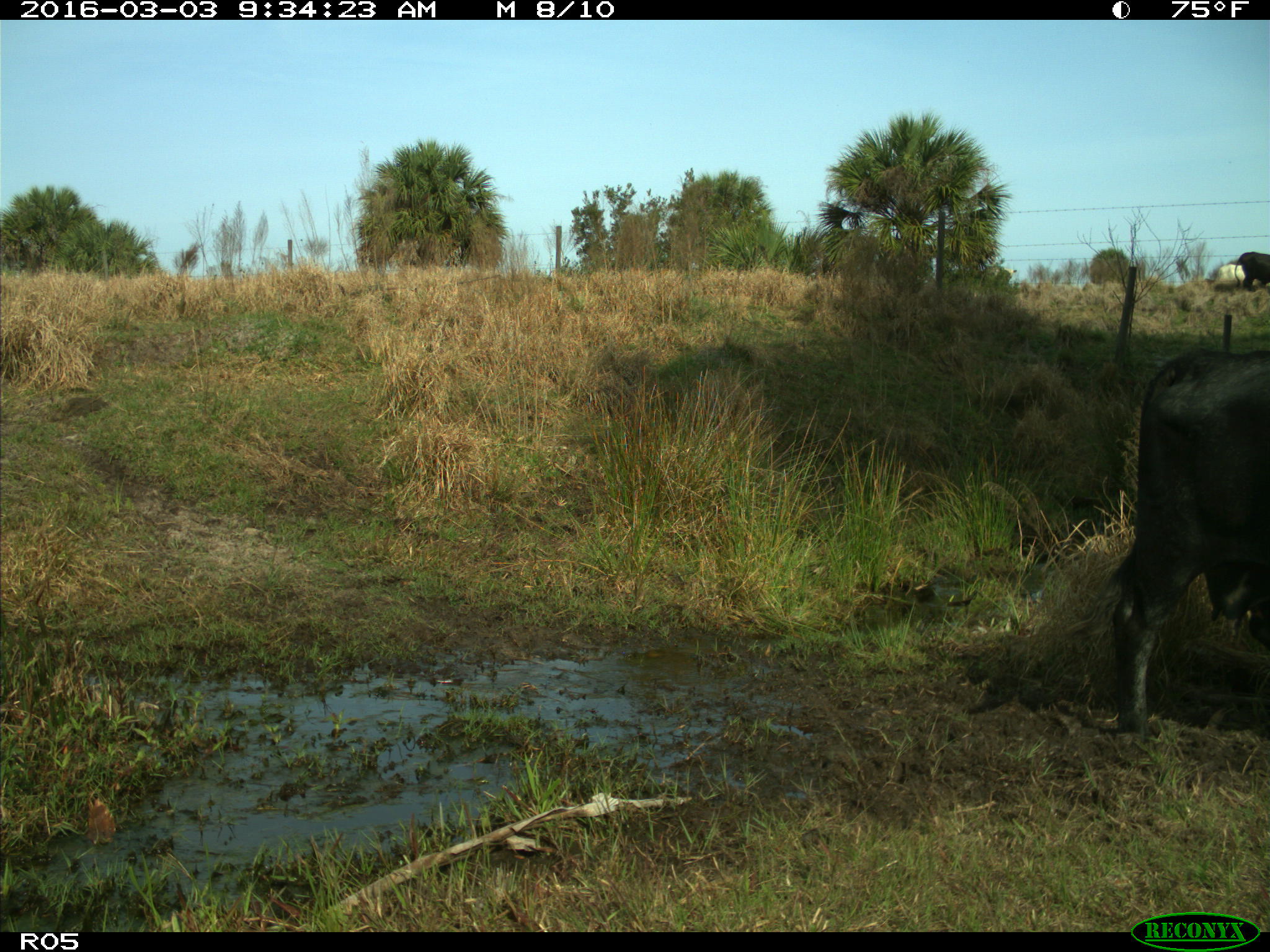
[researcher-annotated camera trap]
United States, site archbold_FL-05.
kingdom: Animalia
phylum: Chordata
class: Mammalia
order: Artiodactyla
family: Bovidae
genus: Bos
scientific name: Bos taurus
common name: domestic cow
Bos taurus (domestic cow).